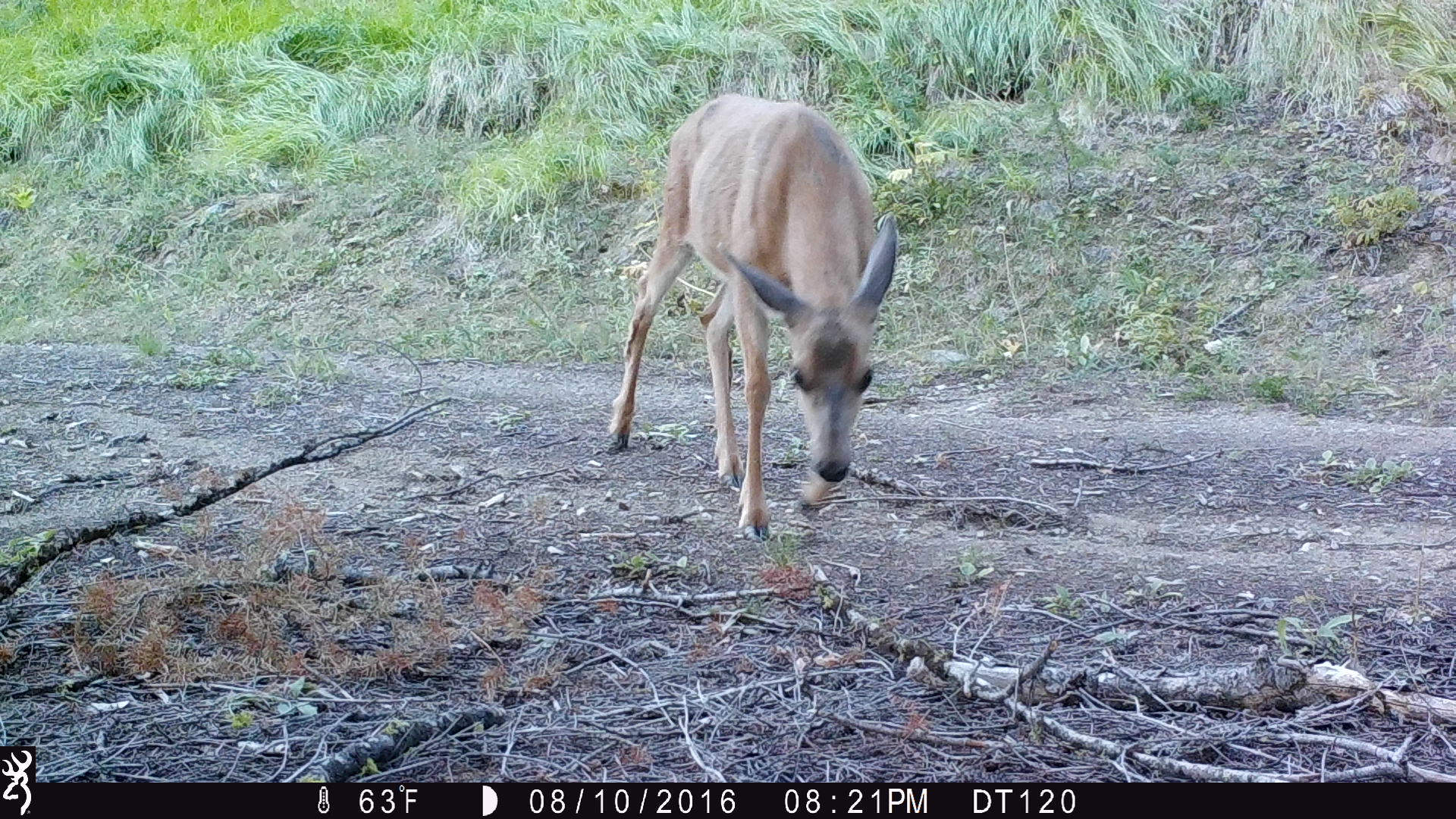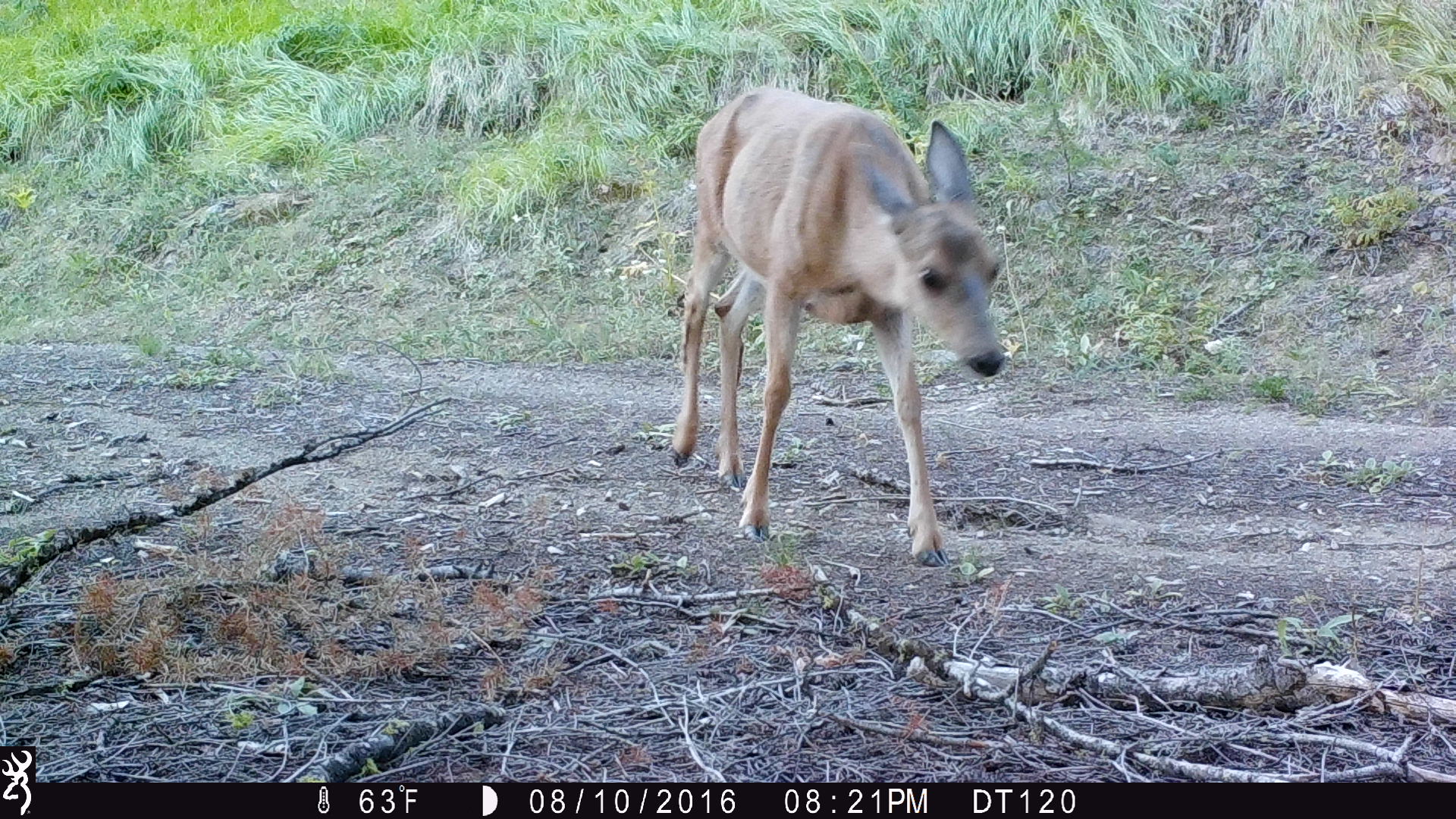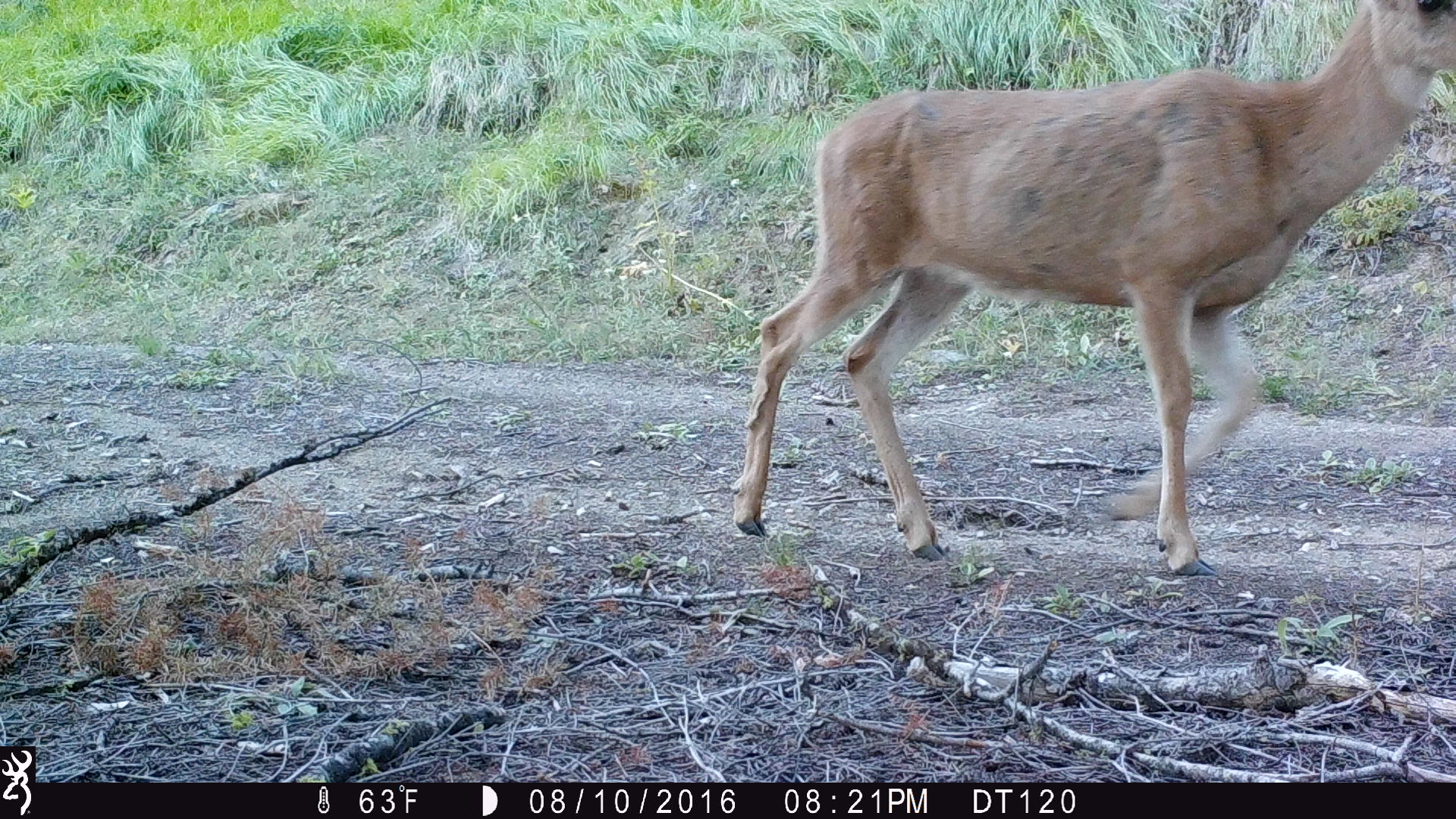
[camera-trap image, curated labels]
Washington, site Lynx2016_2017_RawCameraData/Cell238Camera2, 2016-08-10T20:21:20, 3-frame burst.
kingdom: Animalia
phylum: Chordata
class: Mammalia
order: Artiodactyla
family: Cervidae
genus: Odocoileus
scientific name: Odocoileus hemionus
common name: mule deer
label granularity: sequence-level